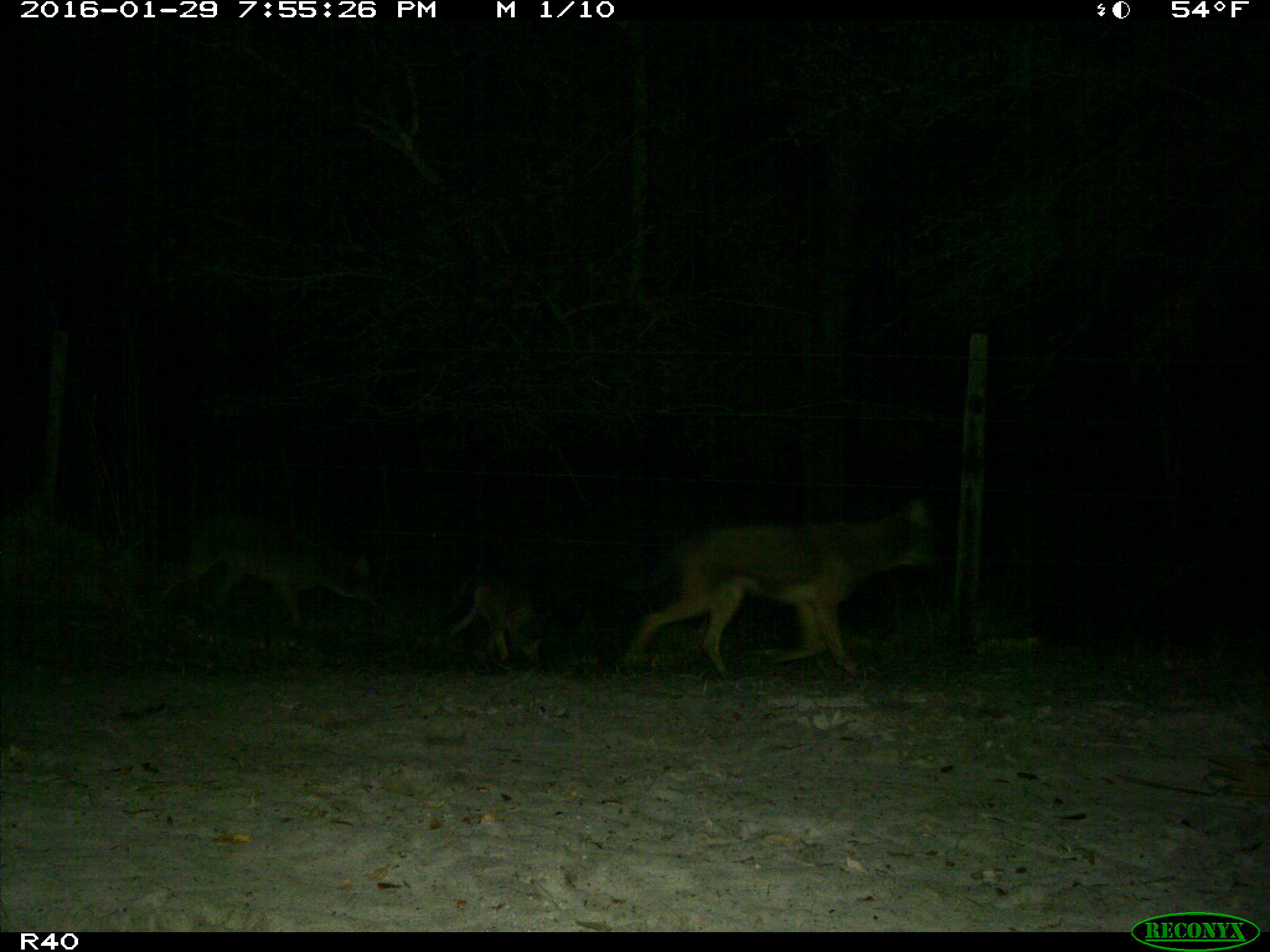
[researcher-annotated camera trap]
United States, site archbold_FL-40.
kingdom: Animalia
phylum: Chordata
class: Mammalia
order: Carnivora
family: Canidae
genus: Canis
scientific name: Canis latrans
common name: coyote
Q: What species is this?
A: Canis latrans (coyote).